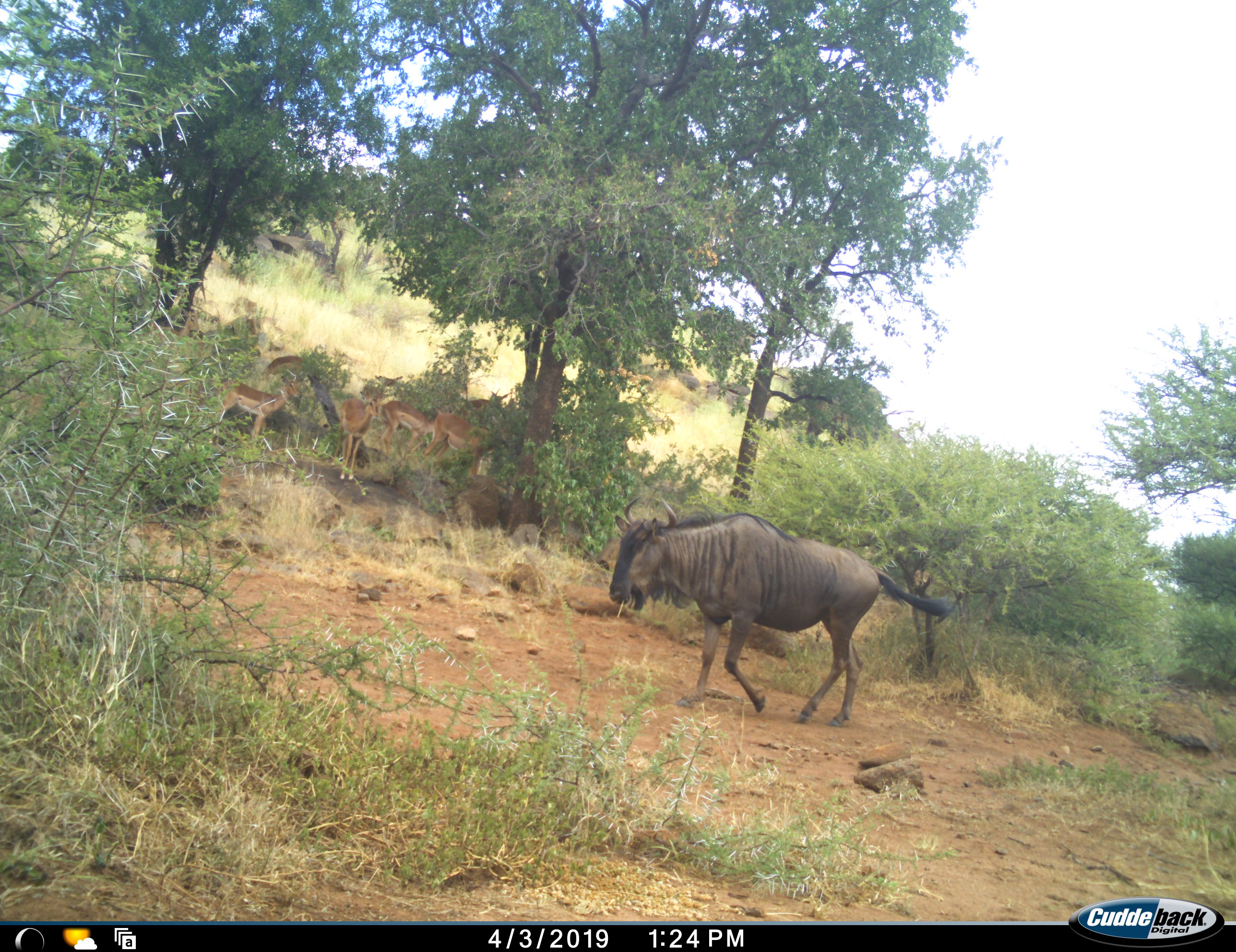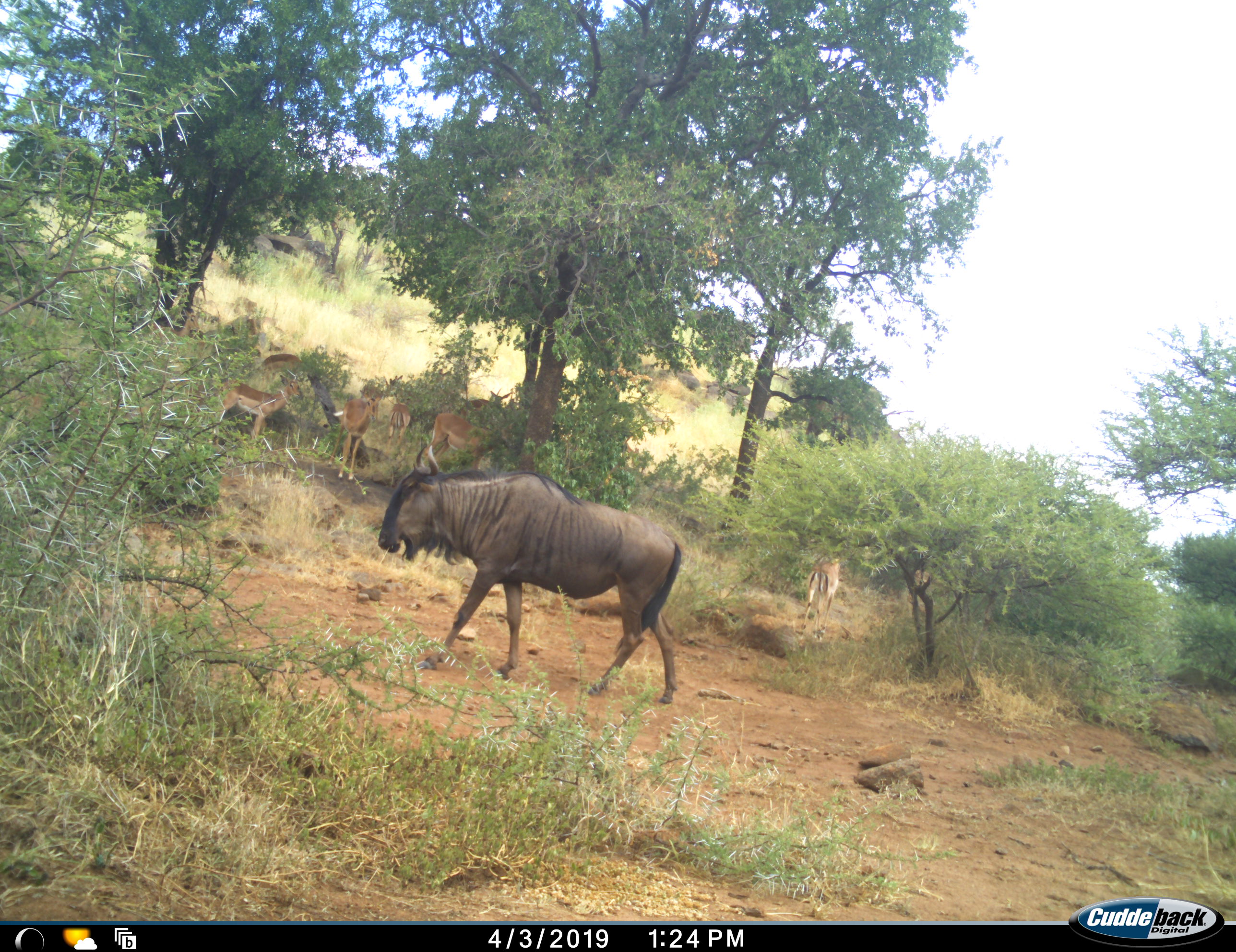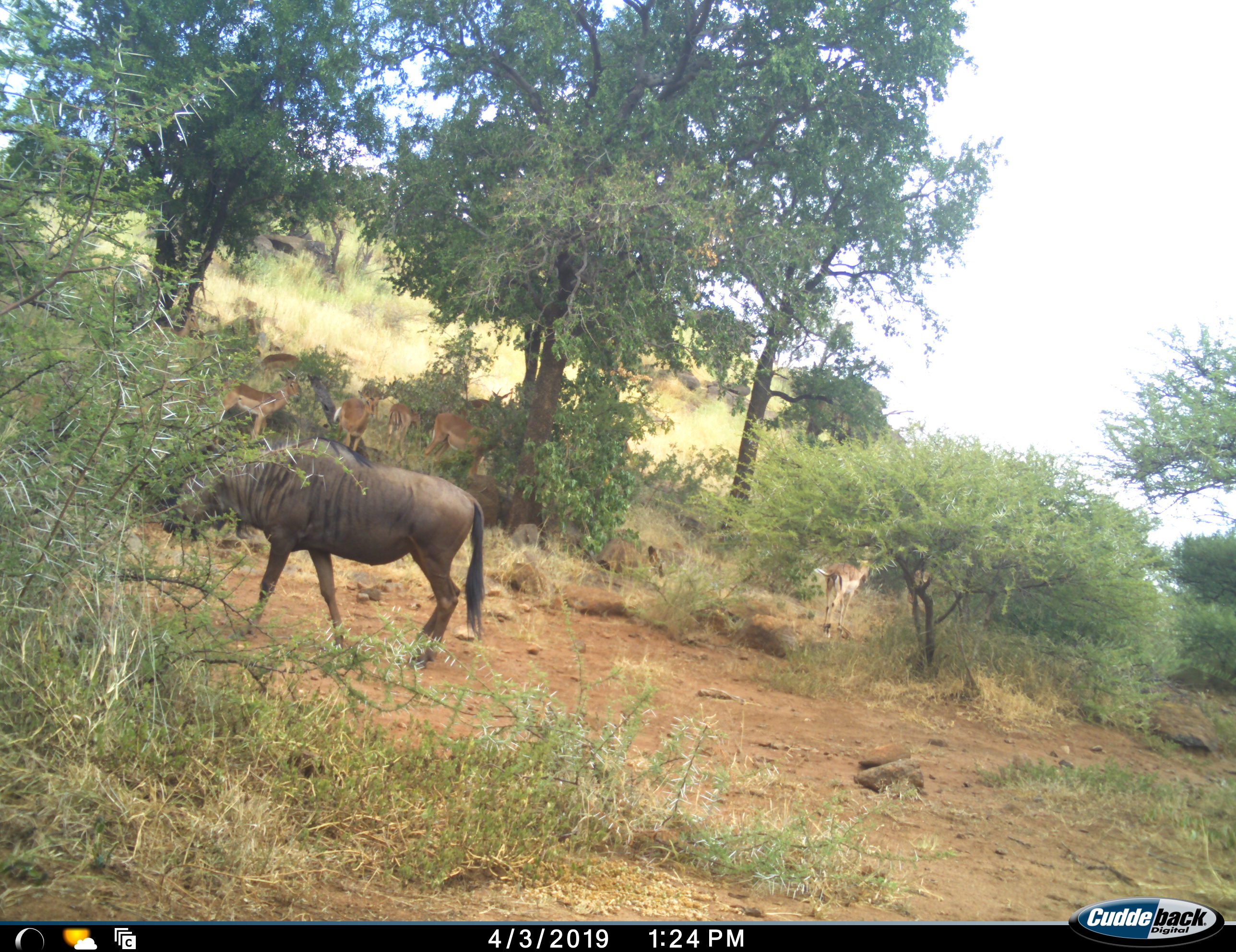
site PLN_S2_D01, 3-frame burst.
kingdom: Animalia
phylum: Chordata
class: Mammalia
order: Artiodactyla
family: Bovidae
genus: Aepyceros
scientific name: Aepyceros melampus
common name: impala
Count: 8.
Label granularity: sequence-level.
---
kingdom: Animalia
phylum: Chordata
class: Mammalia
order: Artiodactyla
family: Bovidae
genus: Connochaetes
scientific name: Connochaetes taurinus taurinus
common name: blue wildebeest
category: wildebeestblue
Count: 1.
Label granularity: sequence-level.